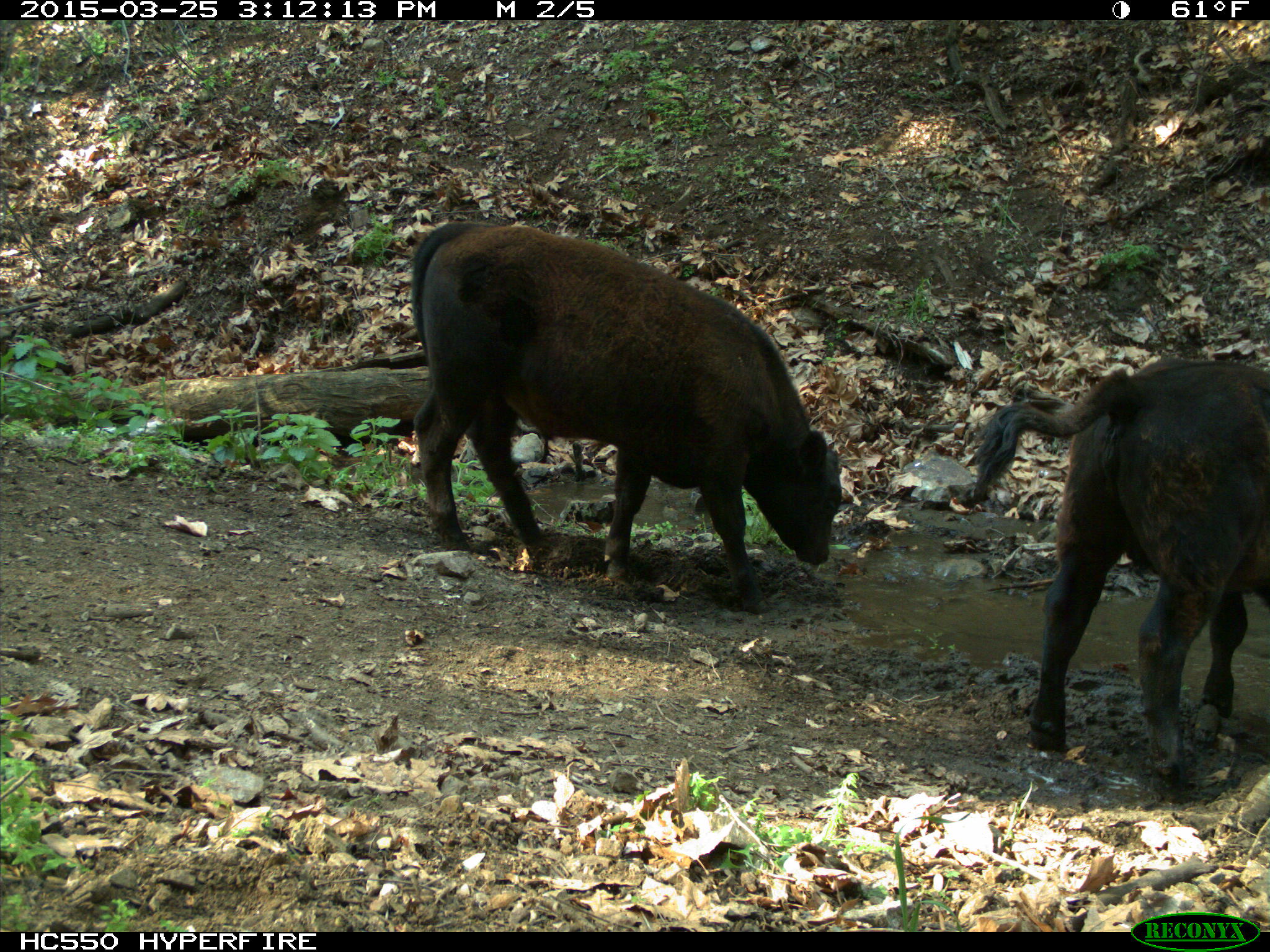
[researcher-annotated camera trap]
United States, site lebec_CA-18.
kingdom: Animalia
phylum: Chordata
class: Mammalia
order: Artiodactyla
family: Bovidae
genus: Bos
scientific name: Bos taurus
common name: domestic cow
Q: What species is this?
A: Bos taurus (domestic cow).